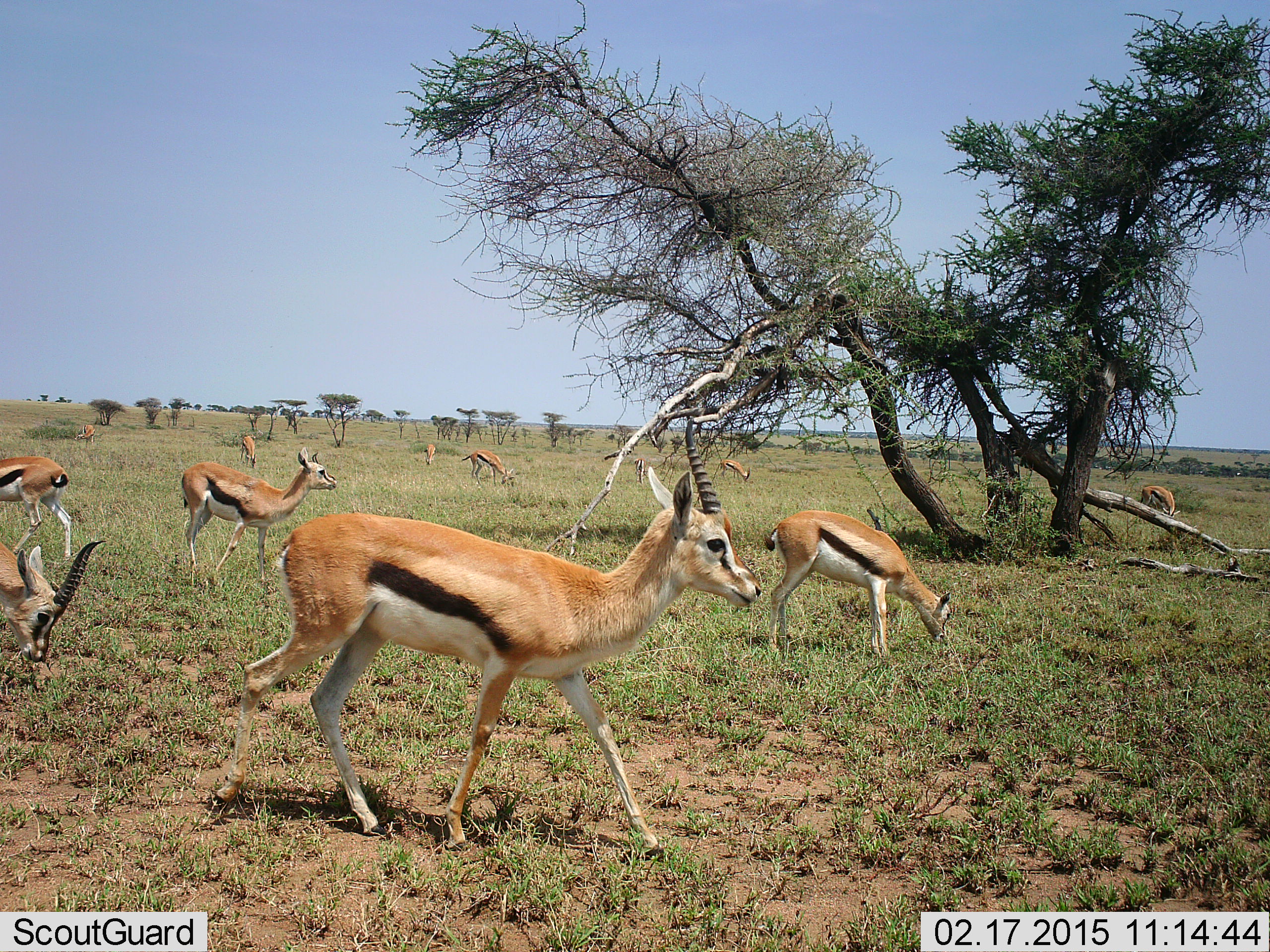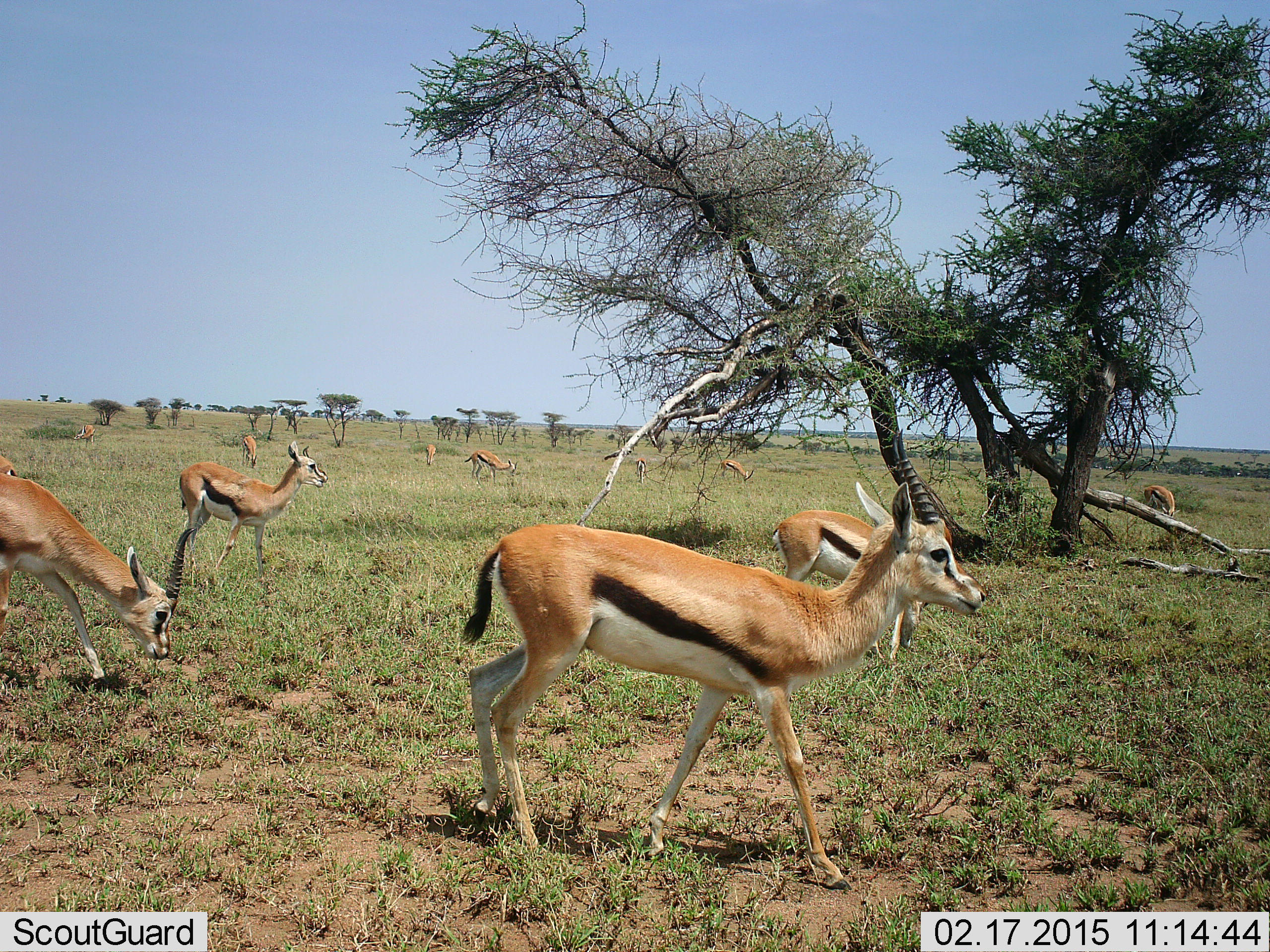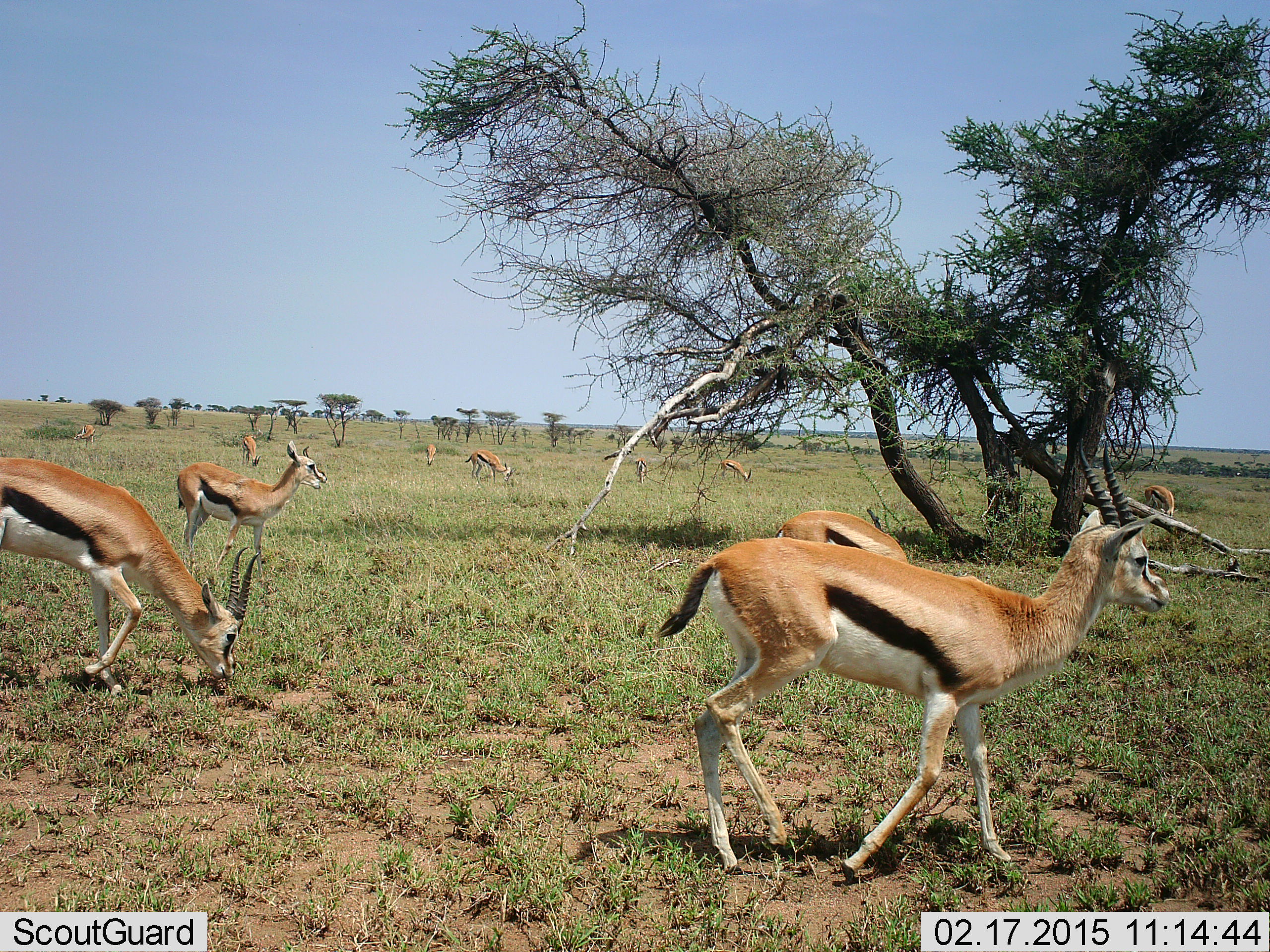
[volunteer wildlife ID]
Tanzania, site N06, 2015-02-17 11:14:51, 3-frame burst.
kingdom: Animalia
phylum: Chordata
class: Mammalia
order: Artiodactyla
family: Bovidae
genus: Eudorcas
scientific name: Eudorcas thomsonii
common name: thomson's gazelle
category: gazellethomsons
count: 10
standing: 30%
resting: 0%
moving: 80%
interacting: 0%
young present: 0%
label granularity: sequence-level